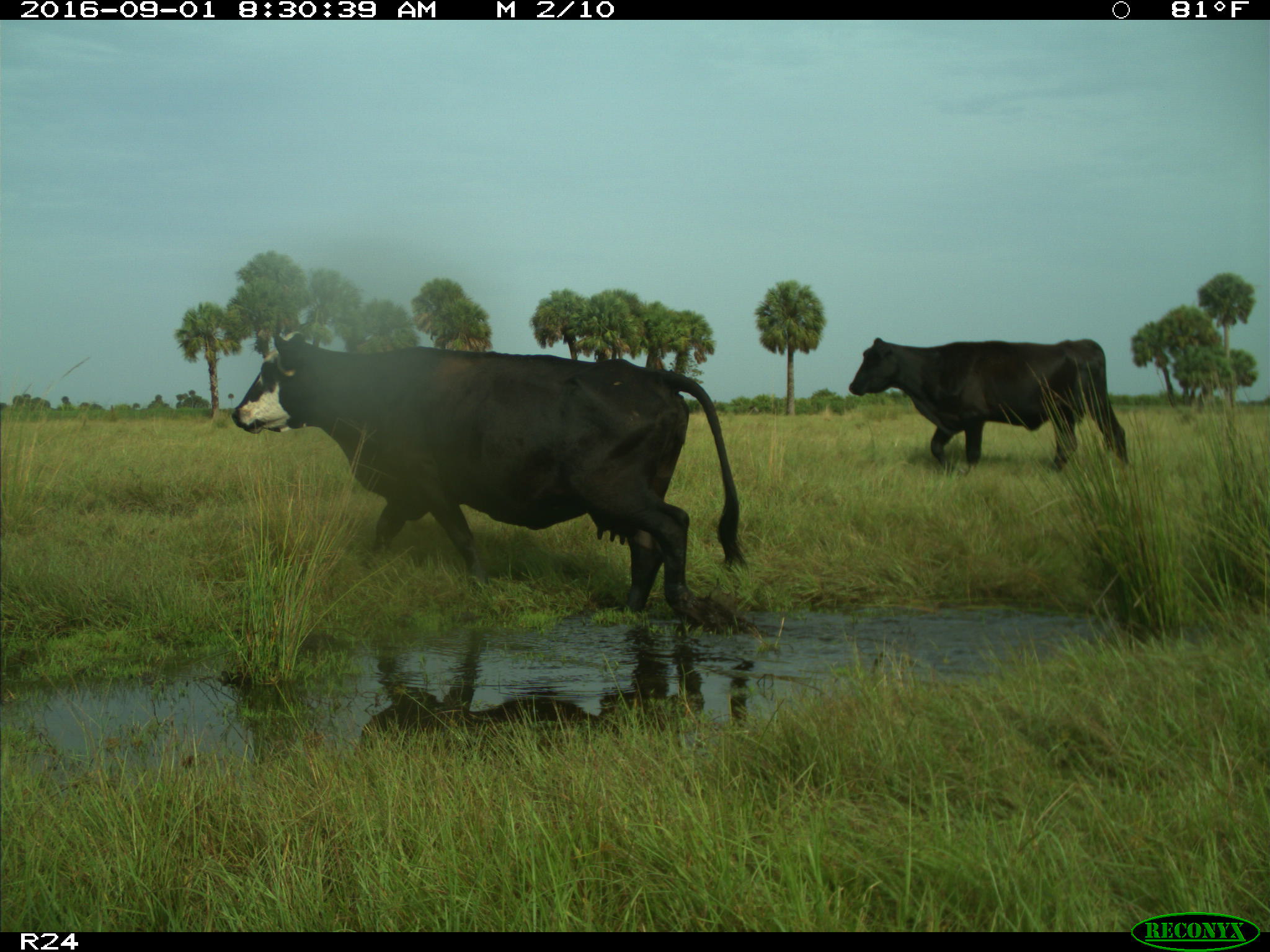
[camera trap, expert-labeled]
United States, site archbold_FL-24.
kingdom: Animalia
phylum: Chordata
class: Mammalia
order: Artiodactyla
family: Bovidae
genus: Bos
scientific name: Bos taurus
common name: domestic cow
Bos taurus (domestic cow).